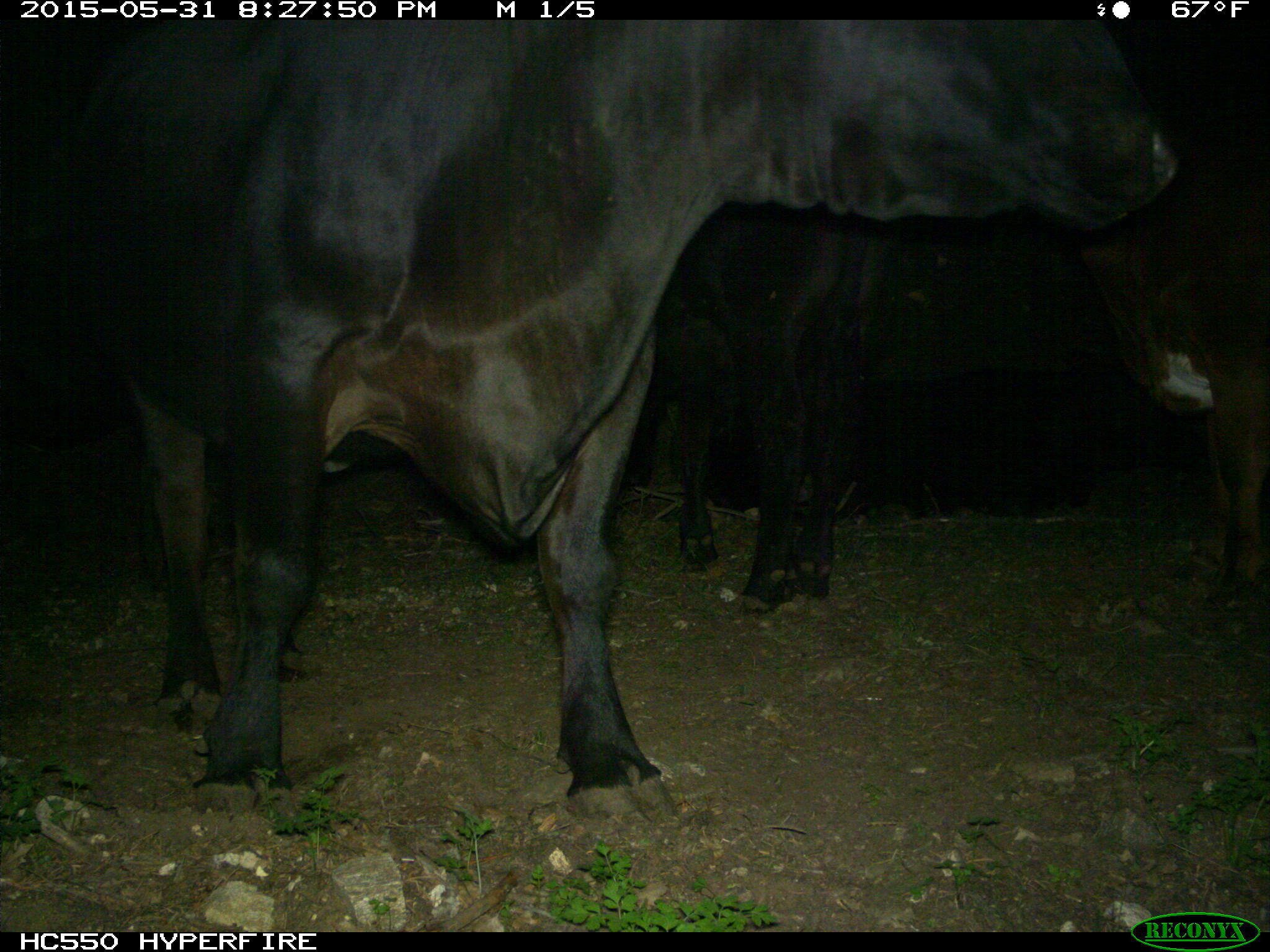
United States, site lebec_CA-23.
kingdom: Animalia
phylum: Chordata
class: Mammalia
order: Artiodactyla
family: Bovidae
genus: Bos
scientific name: Bos taurus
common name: domestic cow